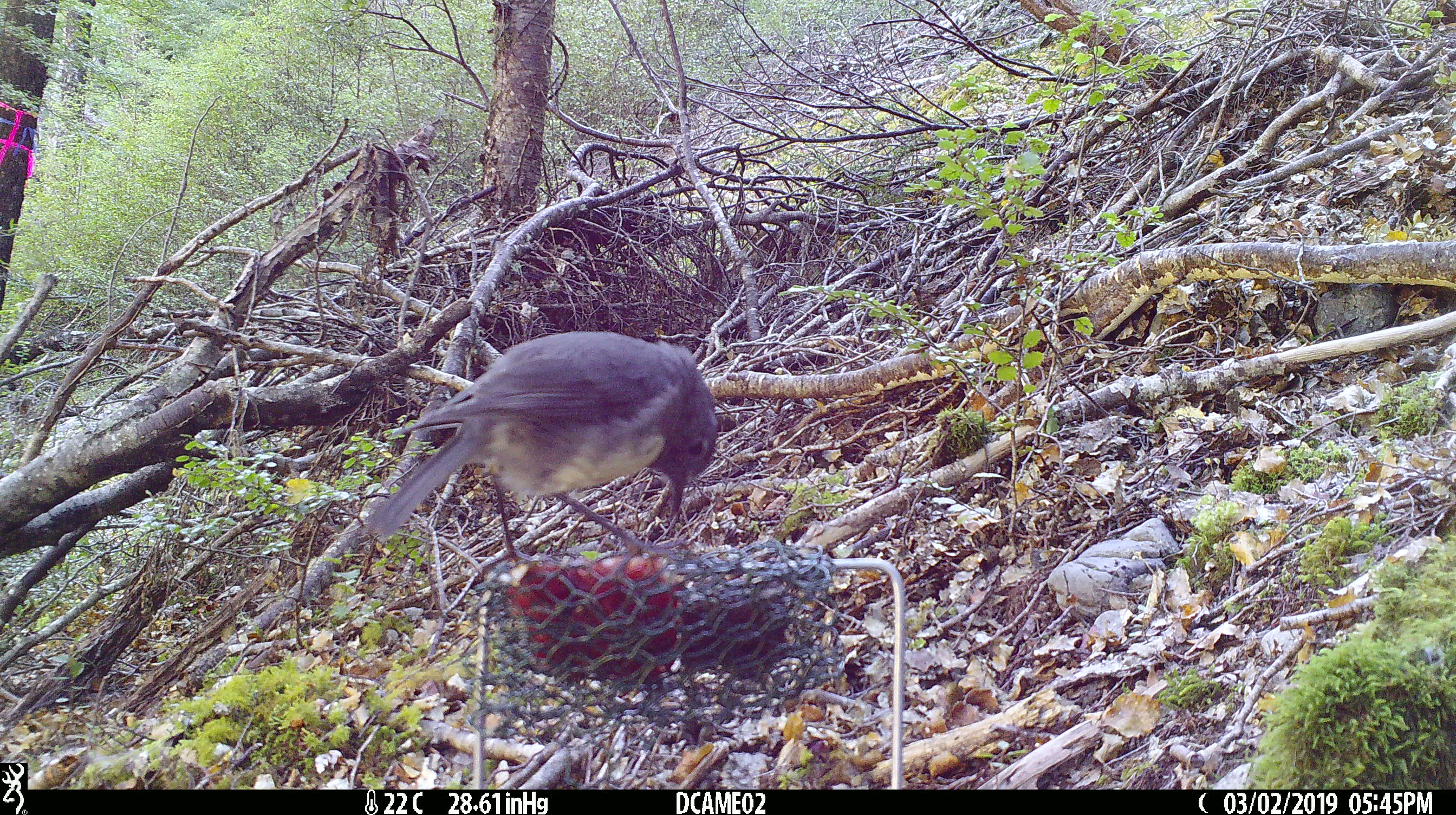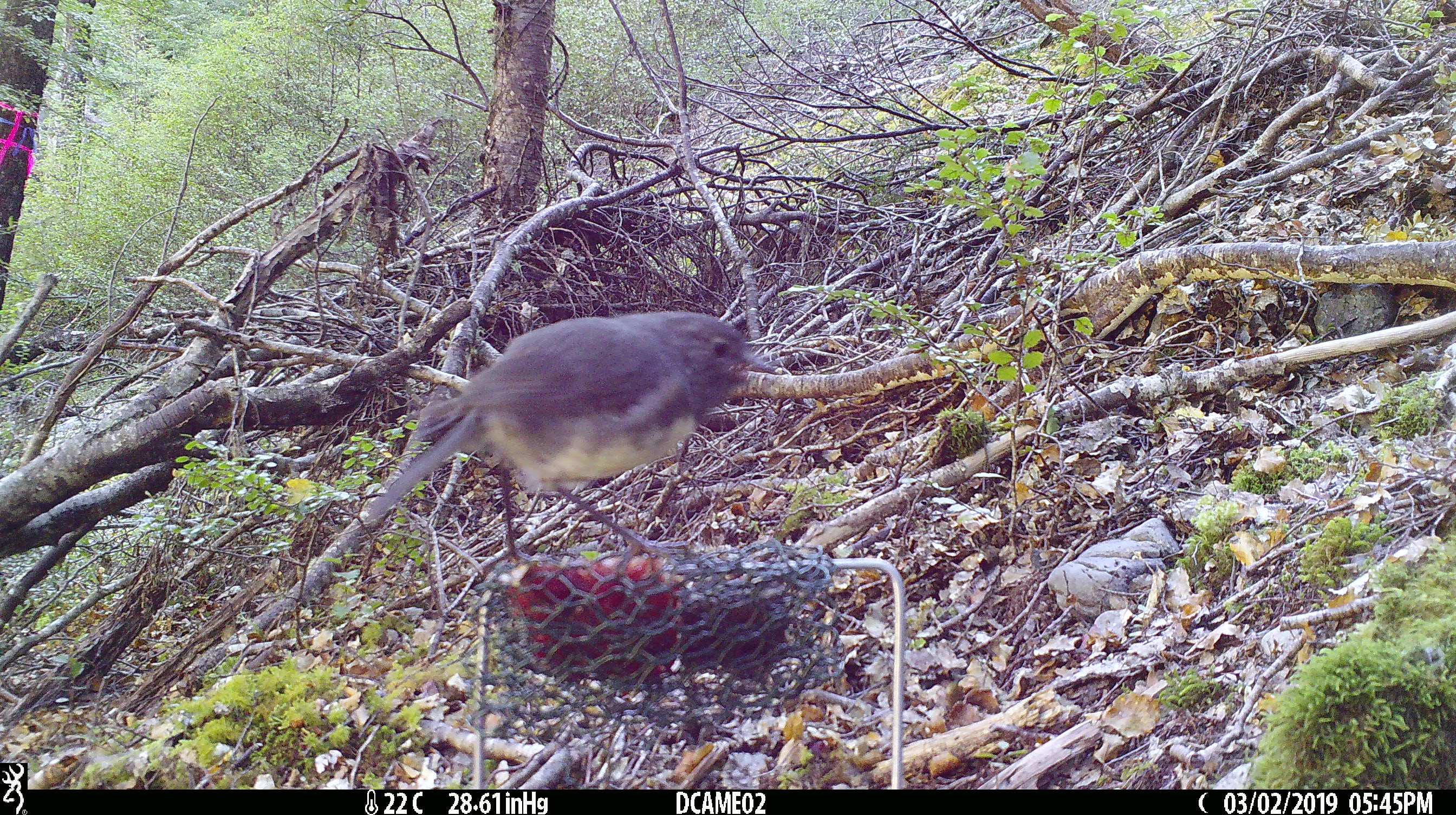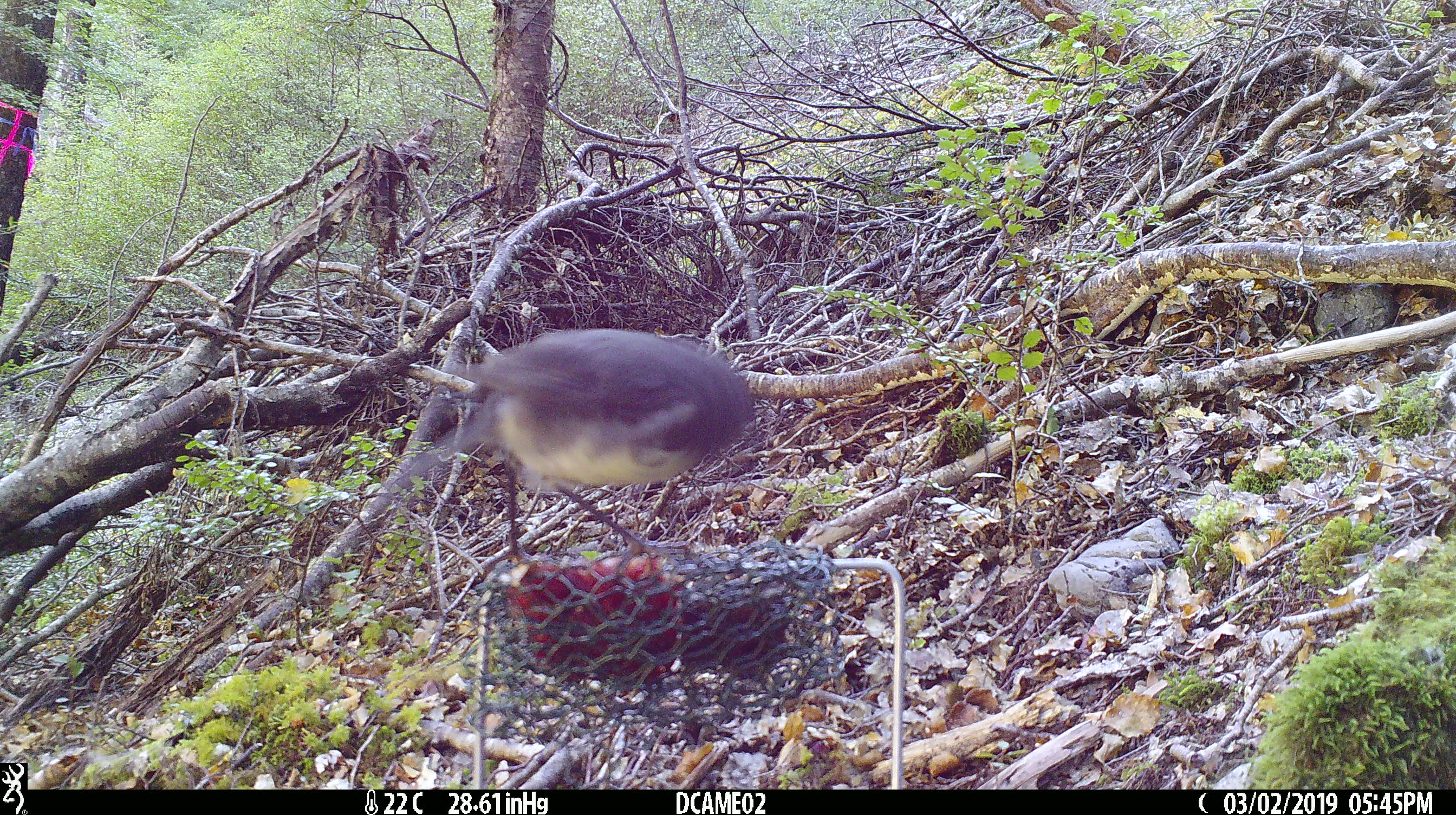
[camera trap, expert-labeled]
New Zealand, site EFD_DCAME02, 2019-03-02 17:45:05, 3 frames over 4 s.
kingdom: Animalia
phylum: Chordata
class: Aves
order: Passeriformes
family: Petroicidae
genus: Petroica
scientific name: Petroica australis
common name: new zealand robin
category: robin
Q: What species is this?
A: Robin (new zealand robin) (Petroica australis).